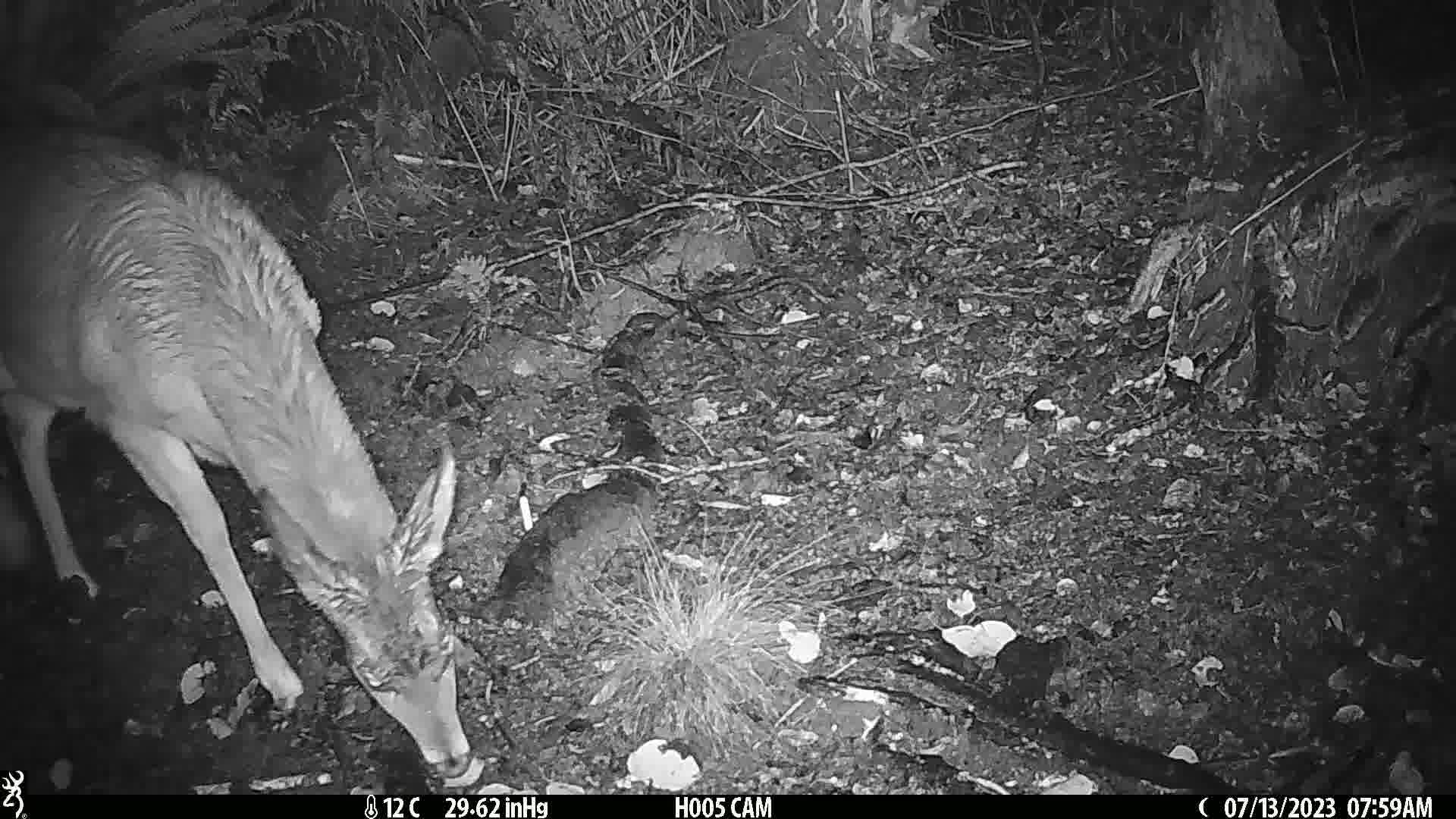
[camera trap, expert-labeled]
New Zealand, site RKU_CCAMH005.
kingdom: Animalia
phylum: Chordata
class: Mammalia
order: Artiodactyla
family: Cervidae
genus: Odocoileus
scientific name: Odocoileus virginianus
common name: white-tailed deer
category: white tailed deer